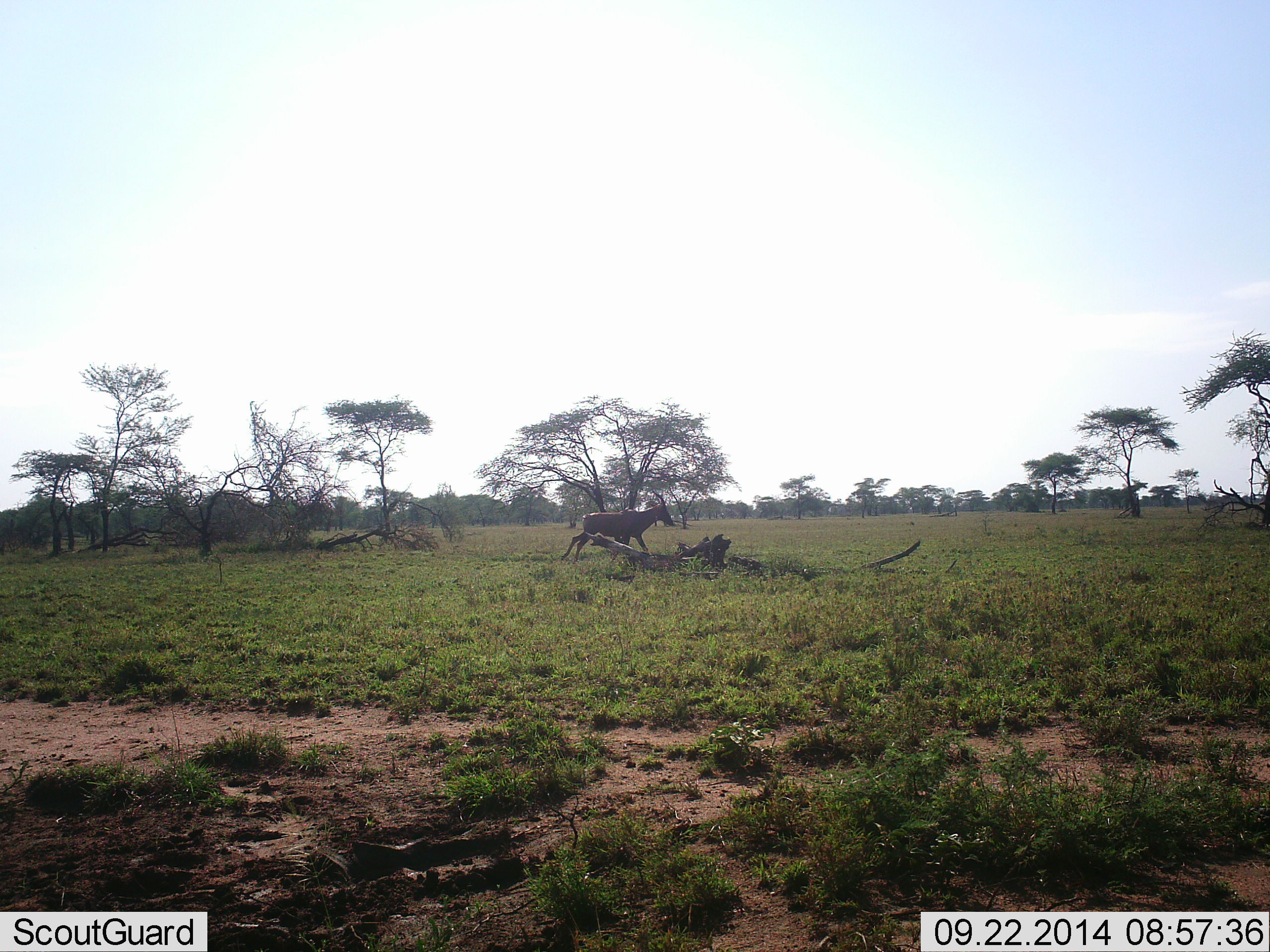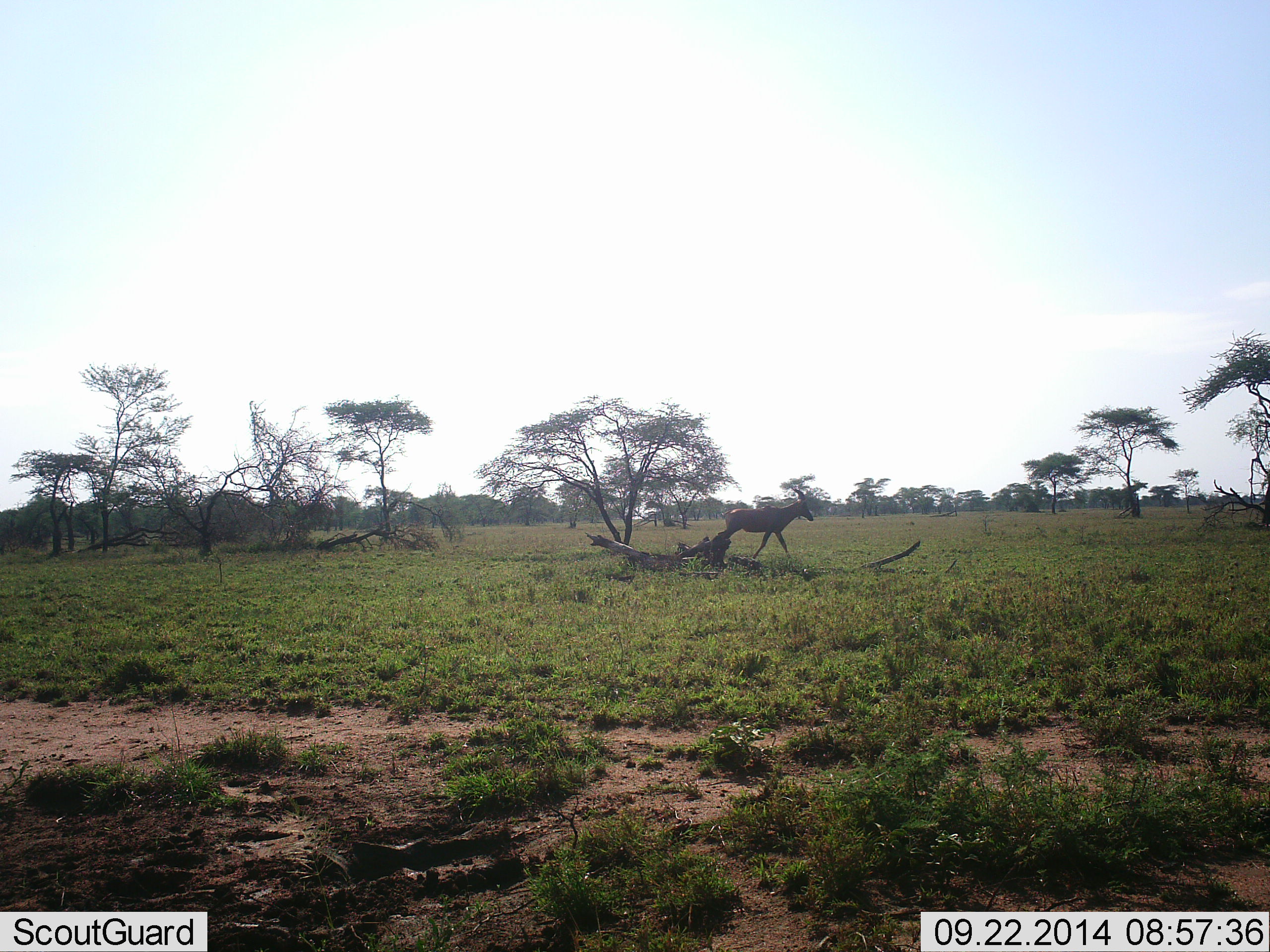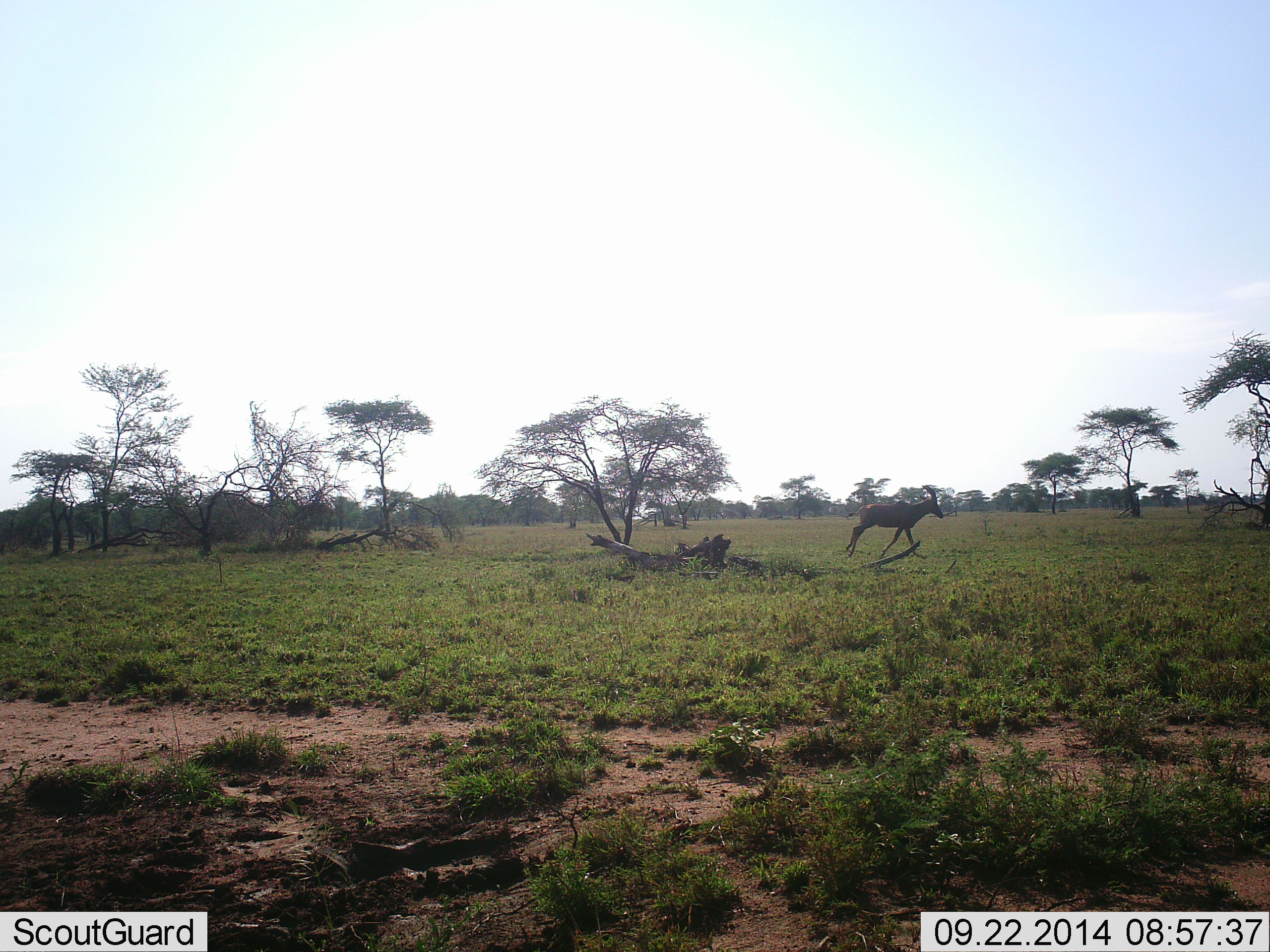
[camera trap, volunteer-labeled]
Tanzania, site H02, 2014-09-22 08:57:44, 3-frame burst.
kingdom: Animalia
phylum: Chordata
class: Mammalia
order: Artiodactyla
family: Bovidae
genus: Damaliscus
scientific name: Damaliscus lunatus jimela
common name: topi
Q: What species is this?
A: Topi (Damaliscus lunatus jimela).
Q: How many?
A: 1.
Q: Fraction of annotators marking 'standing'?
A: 0%.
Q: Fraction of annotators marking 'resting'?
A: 0%.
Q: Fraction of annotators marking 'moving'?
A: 100%.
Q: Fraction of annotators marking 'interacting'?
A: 0%.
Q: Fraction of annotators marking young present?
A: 0%.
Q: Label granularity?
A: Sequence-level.